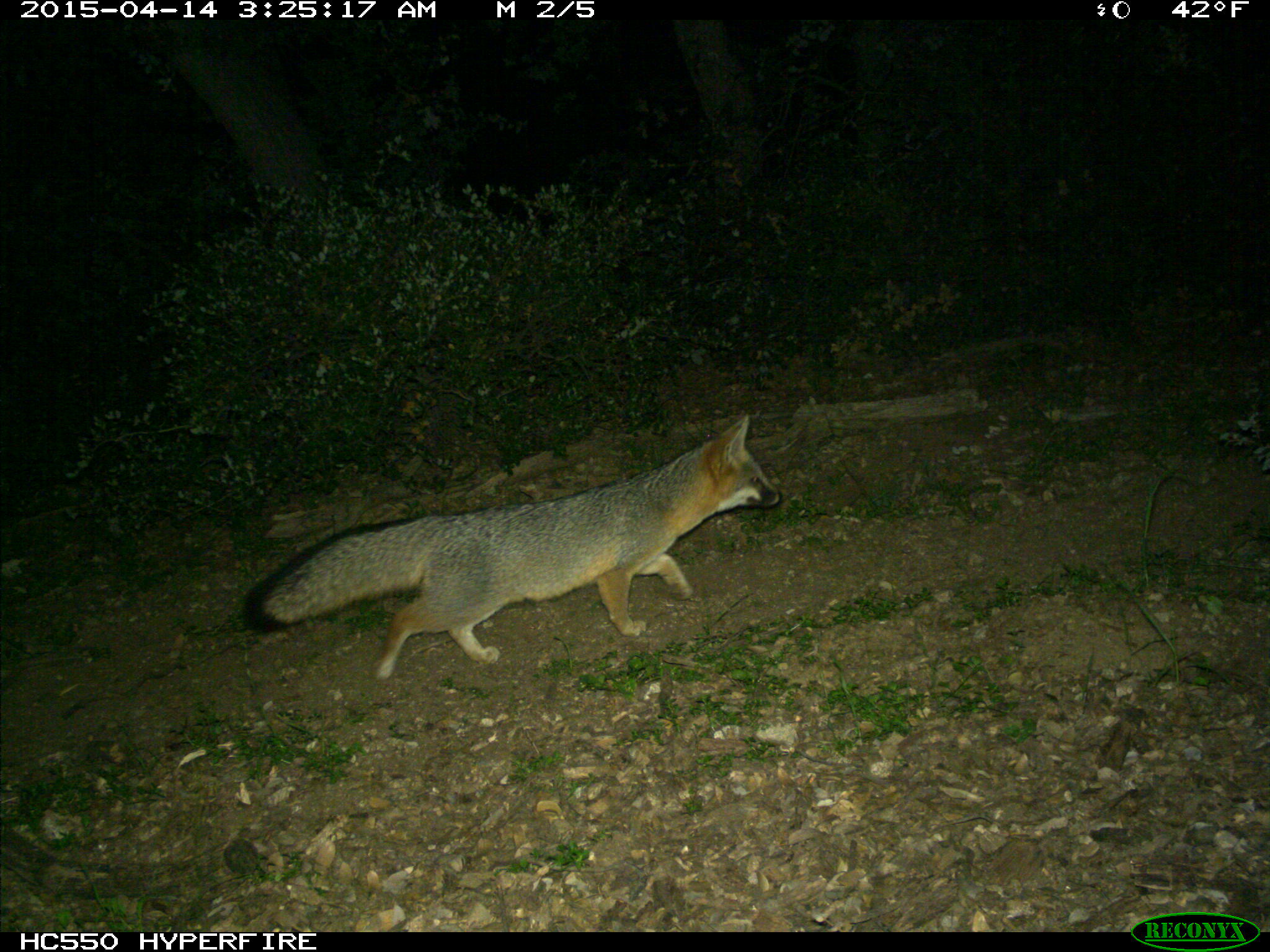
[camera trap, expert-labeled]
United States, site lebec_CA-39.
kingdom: Animalia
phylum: Chordata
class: Mammalia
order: Carnivora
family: Canidae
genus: Urocyon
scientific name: Urocyon cinereoargenteus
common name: gray fox